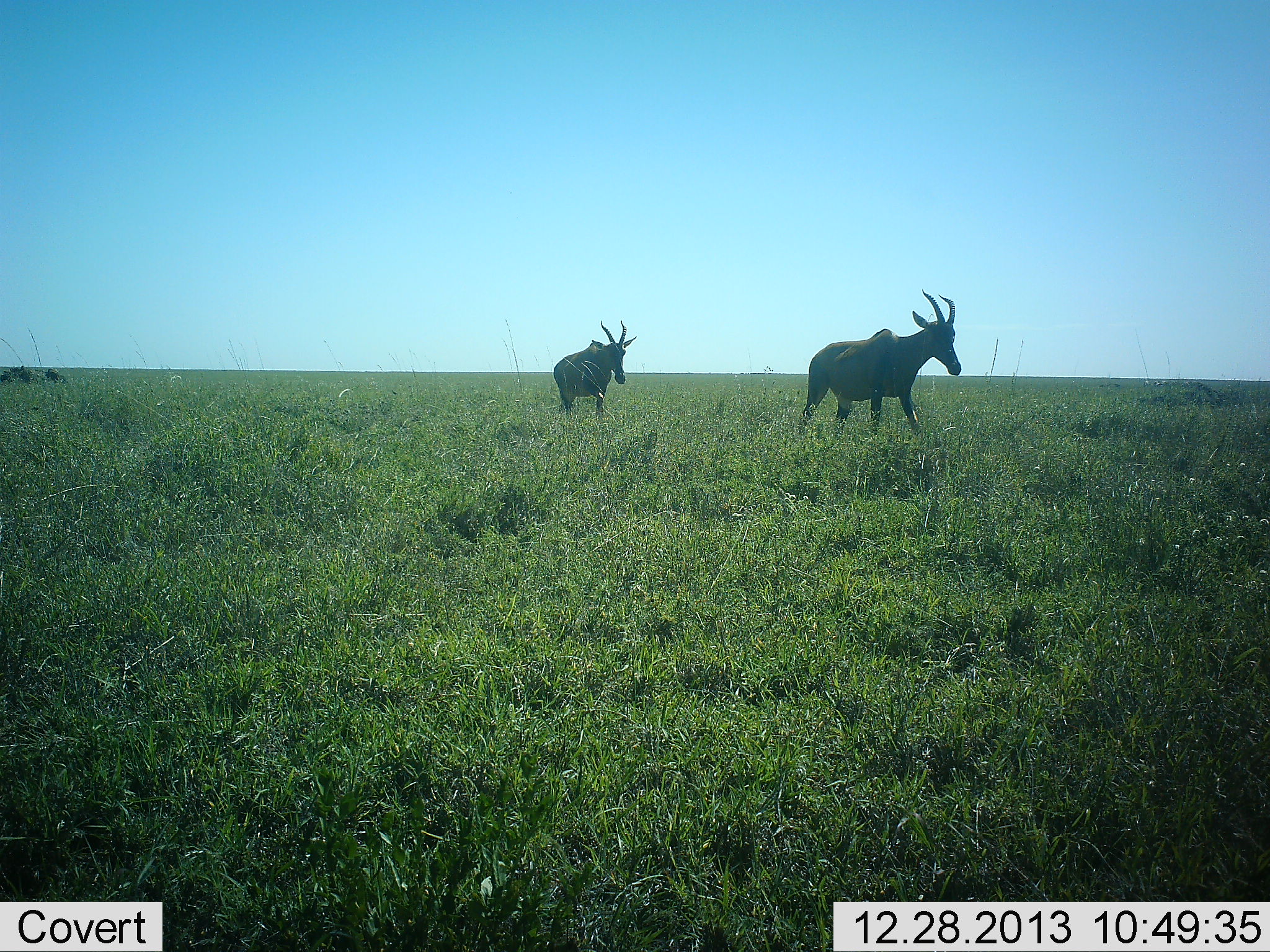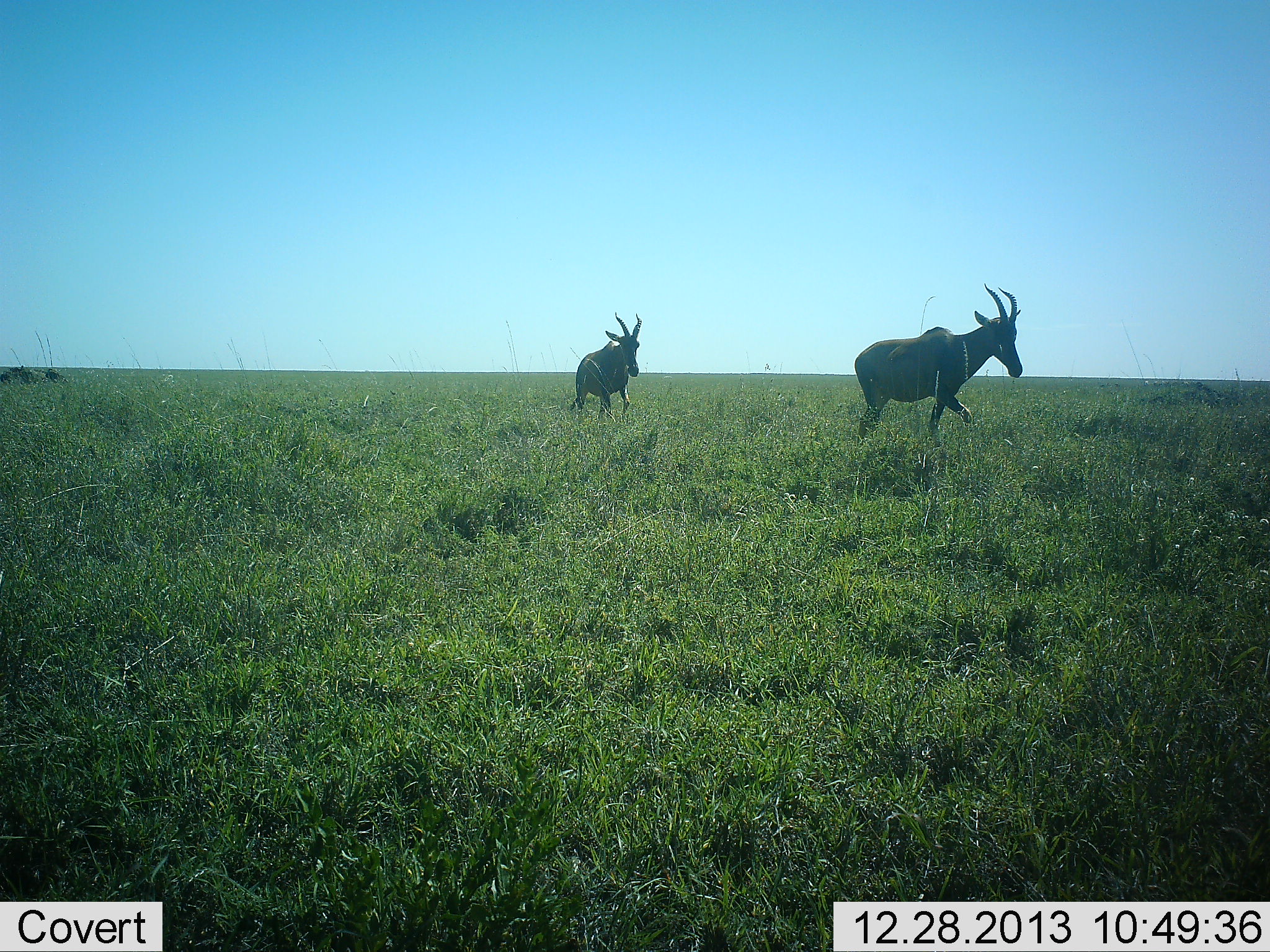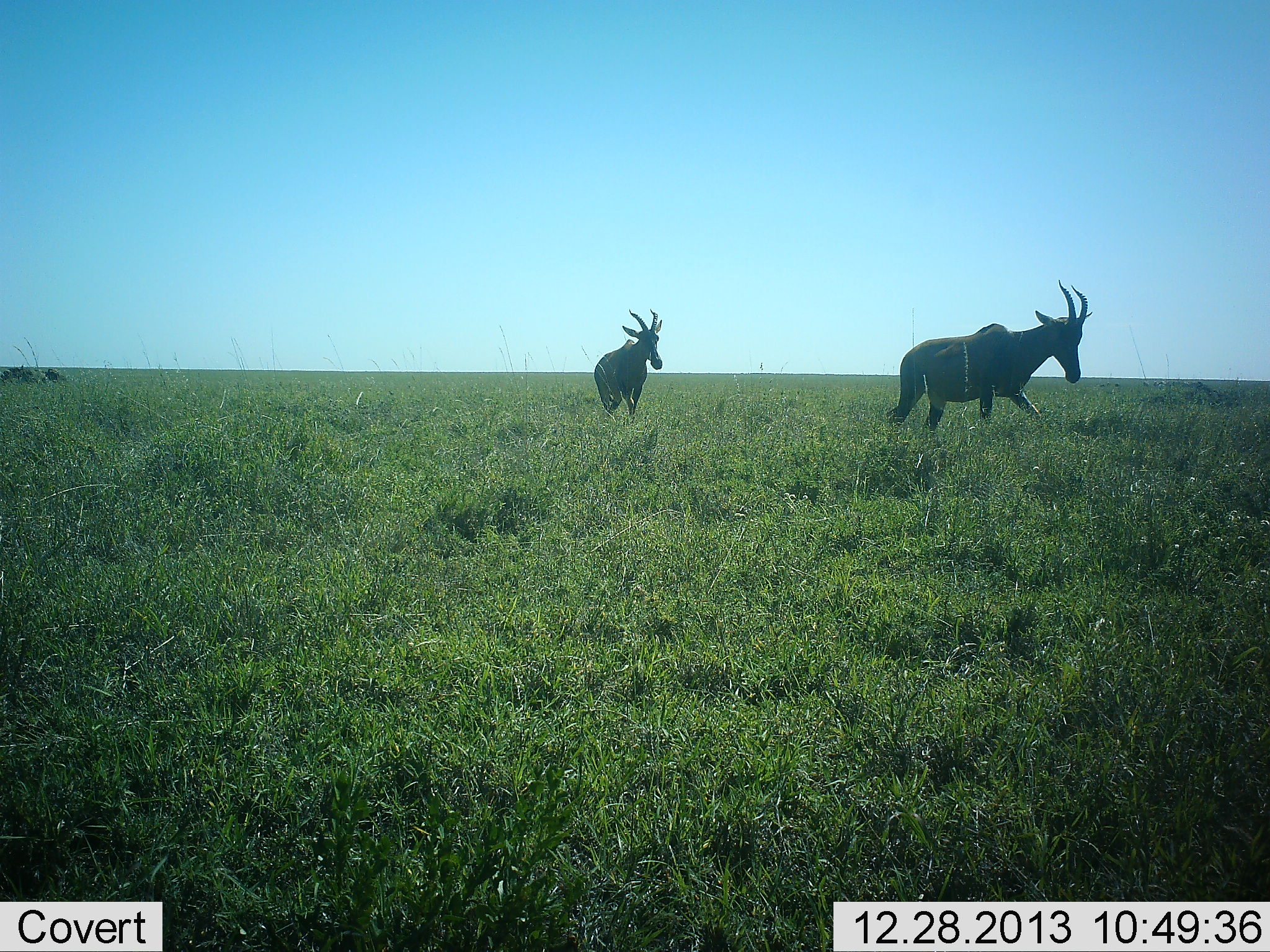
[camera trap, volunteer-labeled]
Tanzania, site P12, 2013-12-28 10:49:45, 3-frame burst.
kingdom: Animalia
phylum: Chordata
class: Mammalia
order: Artiodactyla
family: Bovidae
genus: Damaliscus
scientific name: Damaliscus lunatus jimela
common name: topi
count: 2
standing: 0%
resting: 0%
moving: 100%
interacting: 0%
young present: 0%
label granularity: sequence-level